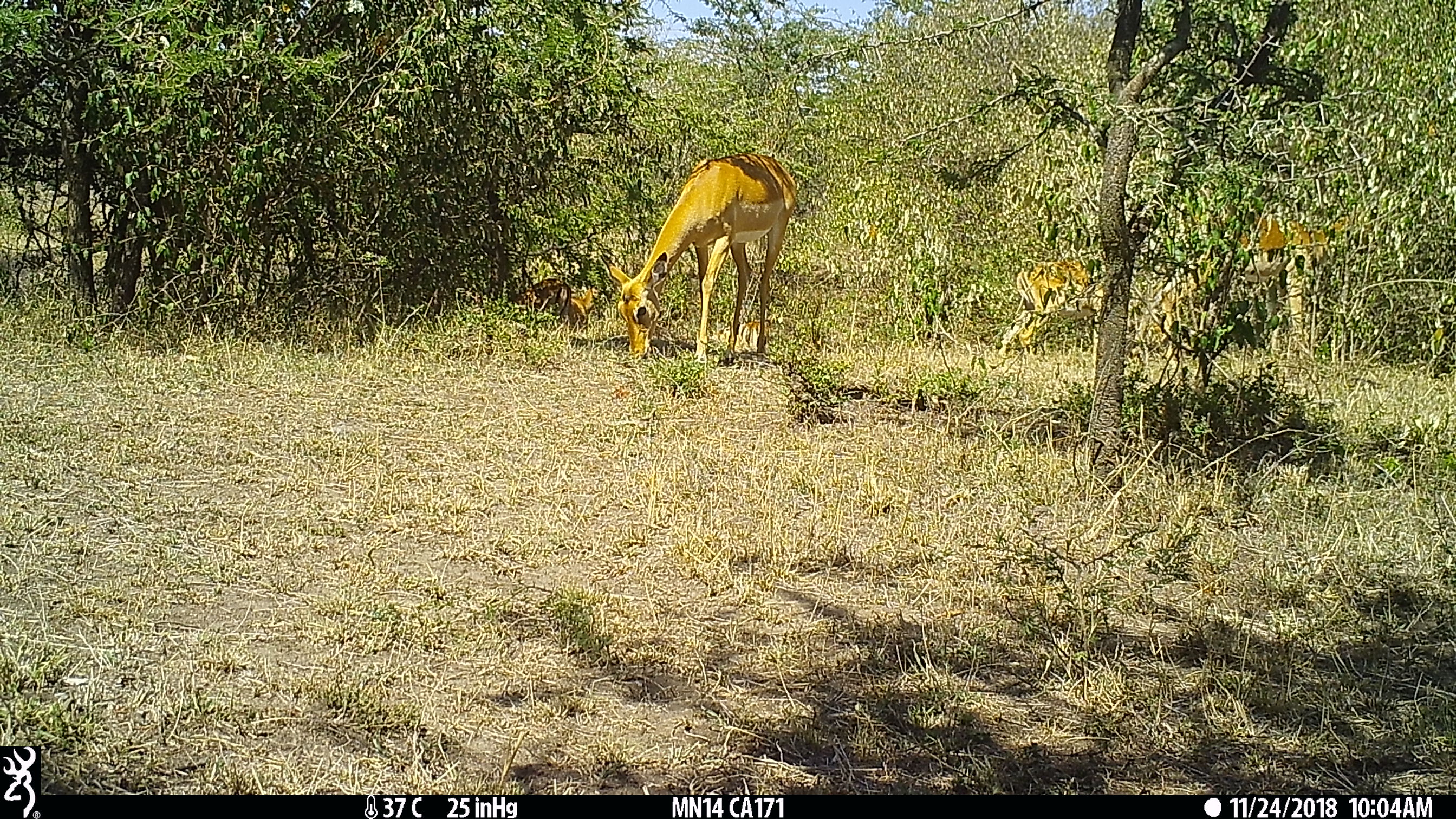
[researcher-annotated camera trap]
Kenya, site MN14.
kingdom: Animalia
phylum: Chordata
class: Mammalia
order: Artiodactyla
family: Bovidae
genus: Aepyceros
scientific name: Aepyceros melampus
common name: impala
Impala (Aepyceros melampus).